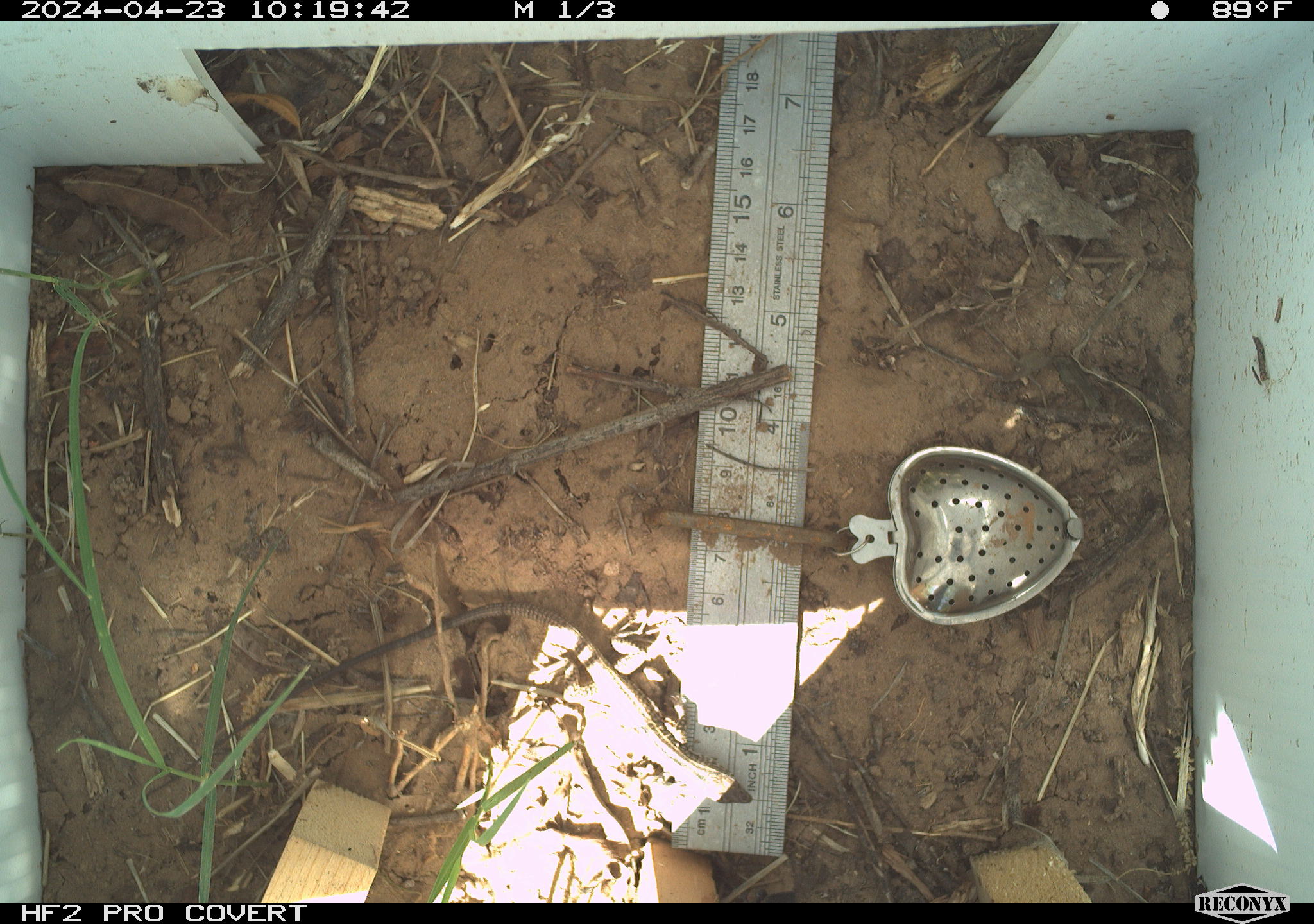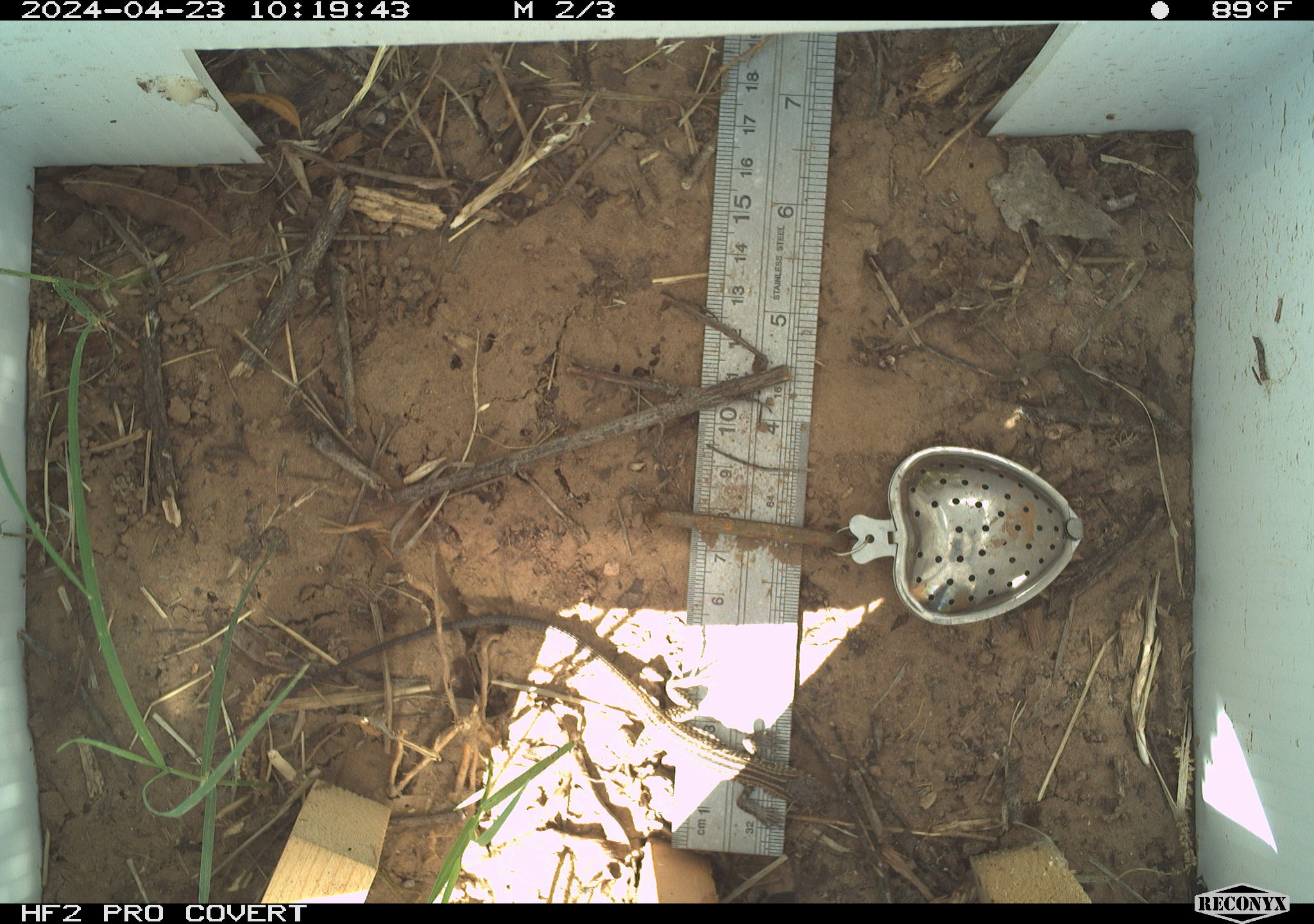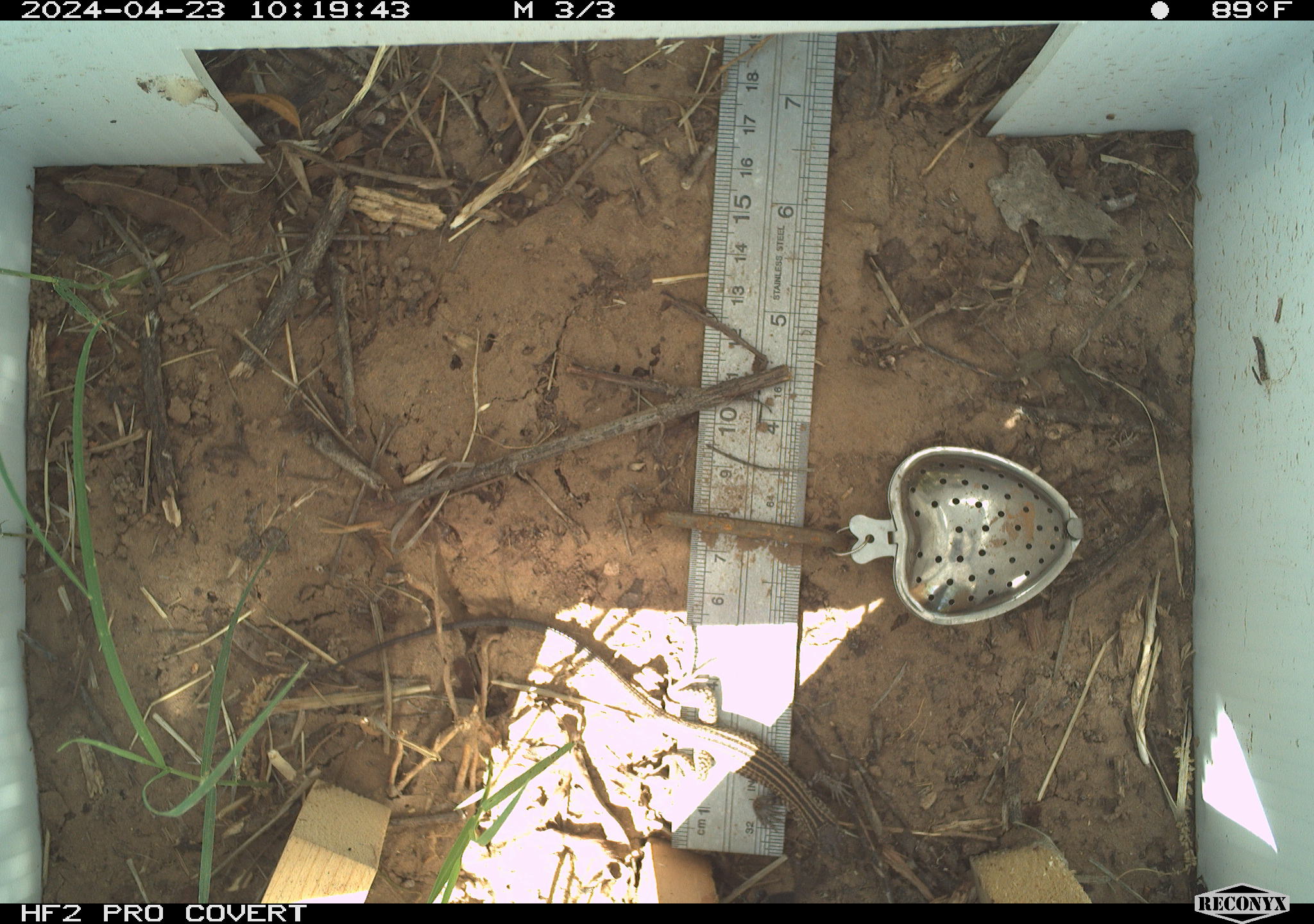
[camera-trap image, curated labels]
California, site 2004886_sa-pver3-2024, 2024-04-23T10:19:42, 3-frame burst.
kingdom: Animalia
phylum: Chordata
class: Reptilia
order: Squamata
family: Teiidae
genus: Aspidoscelis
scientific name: Aspidoscelis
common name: whiptail lizards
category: aspidoscelis species